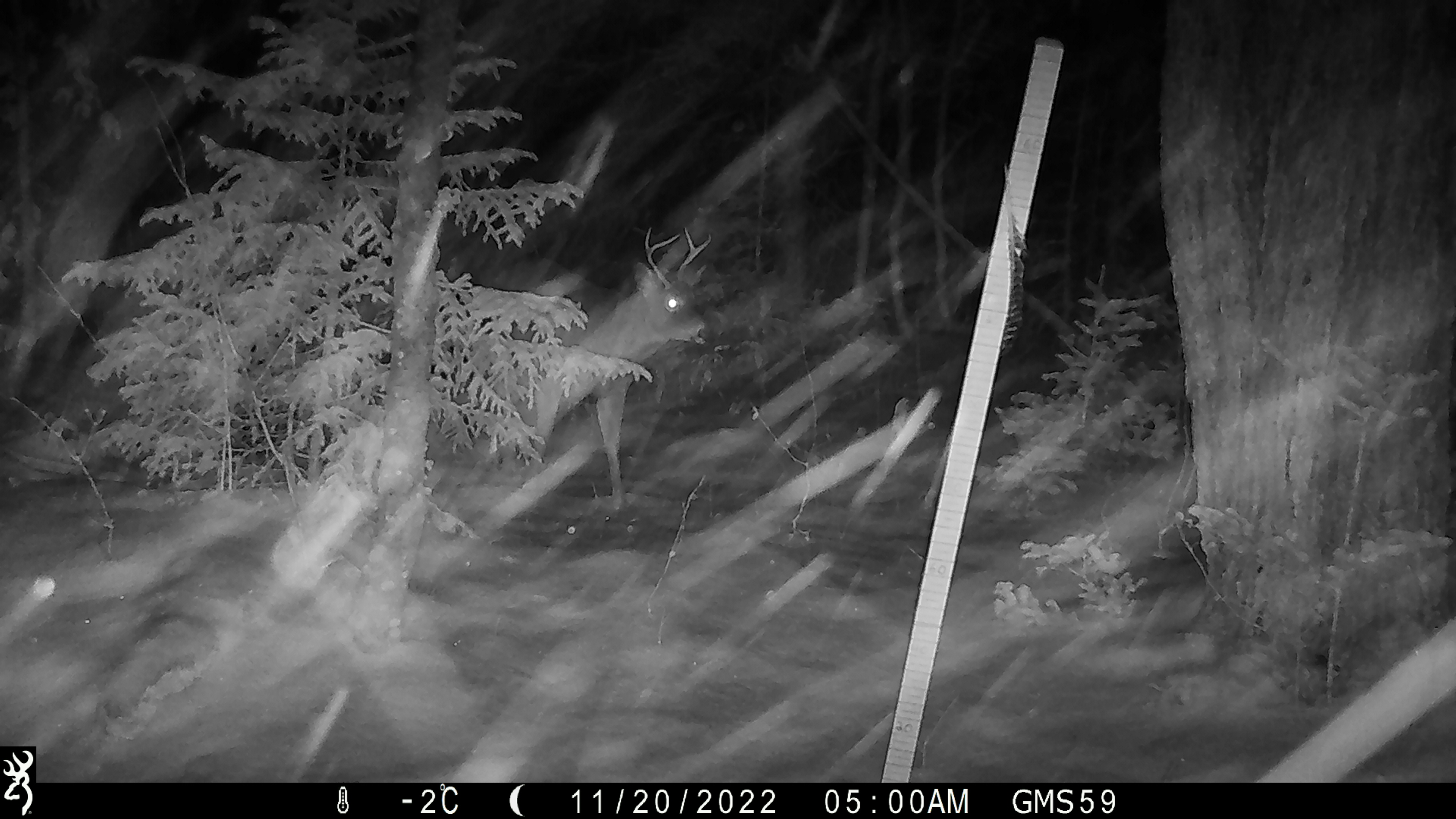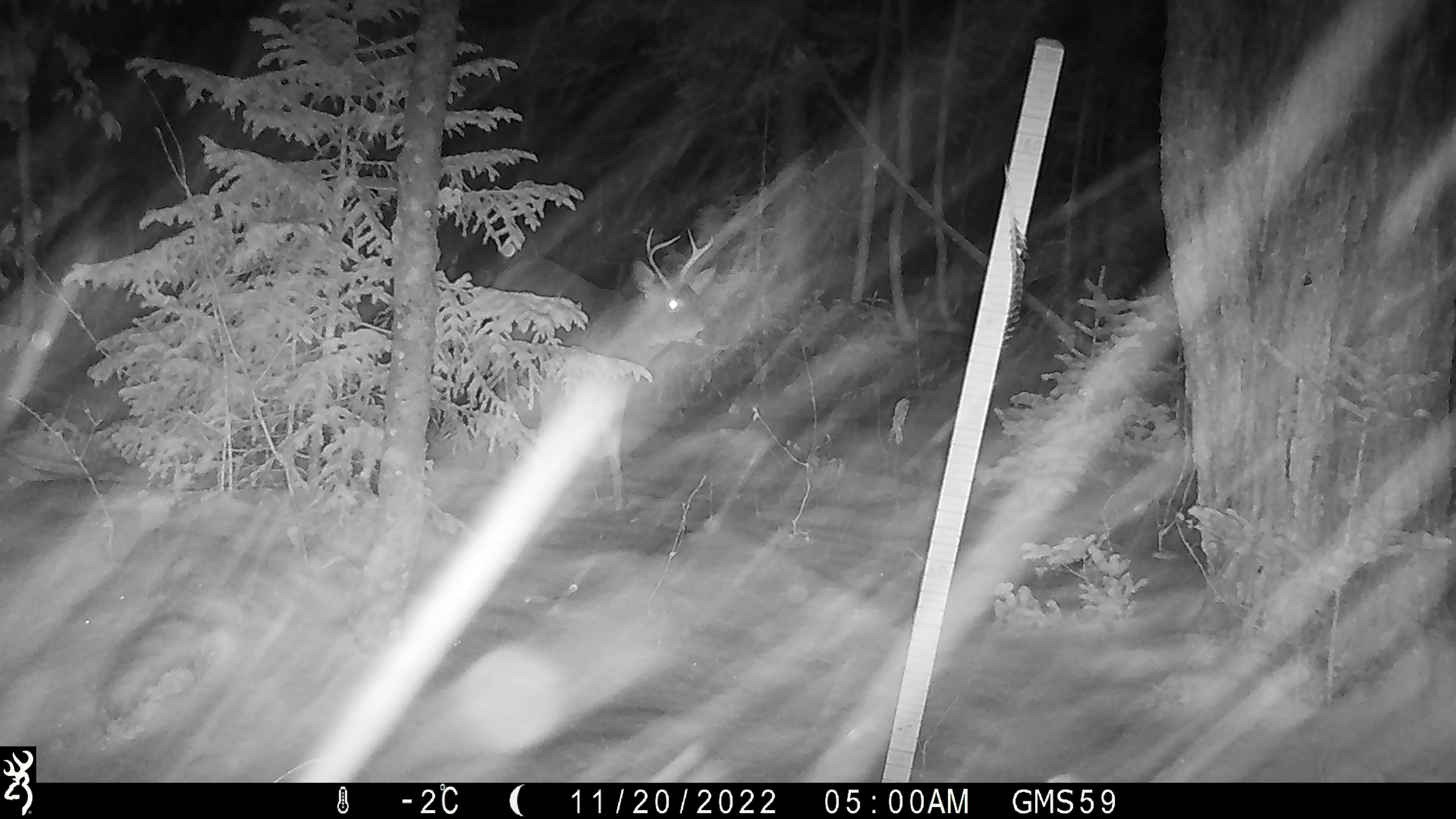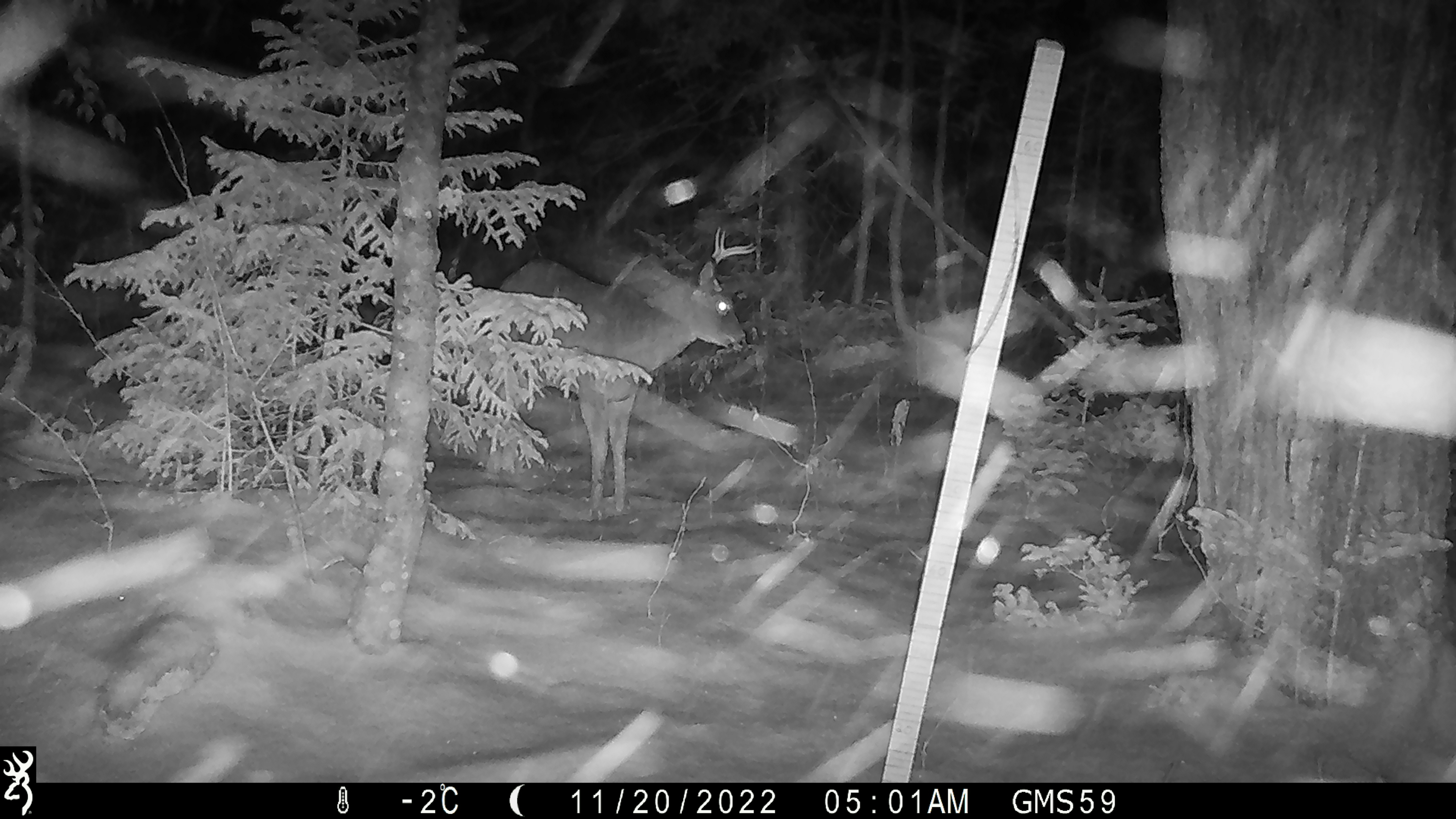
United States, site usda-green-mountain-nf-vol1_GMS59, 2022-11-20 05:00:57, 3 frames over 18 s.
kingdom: Animalia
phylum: Chordata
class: Mammalia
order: Artiodactyla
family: Cervidae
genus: Odocoileus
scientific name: Odocoileus virginianus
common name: white-tailed deer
White-tailed deer (Odocoileus virginianus).